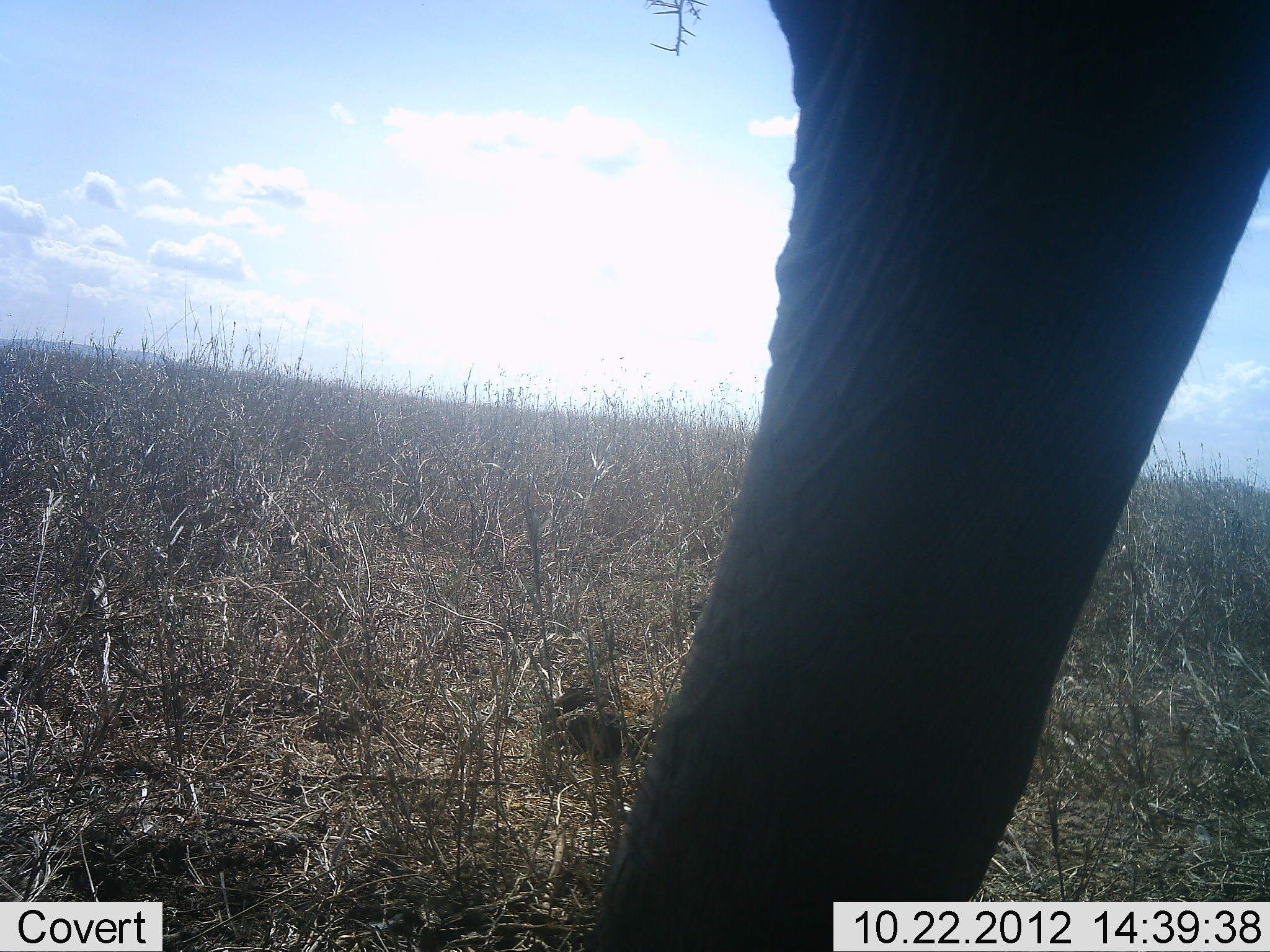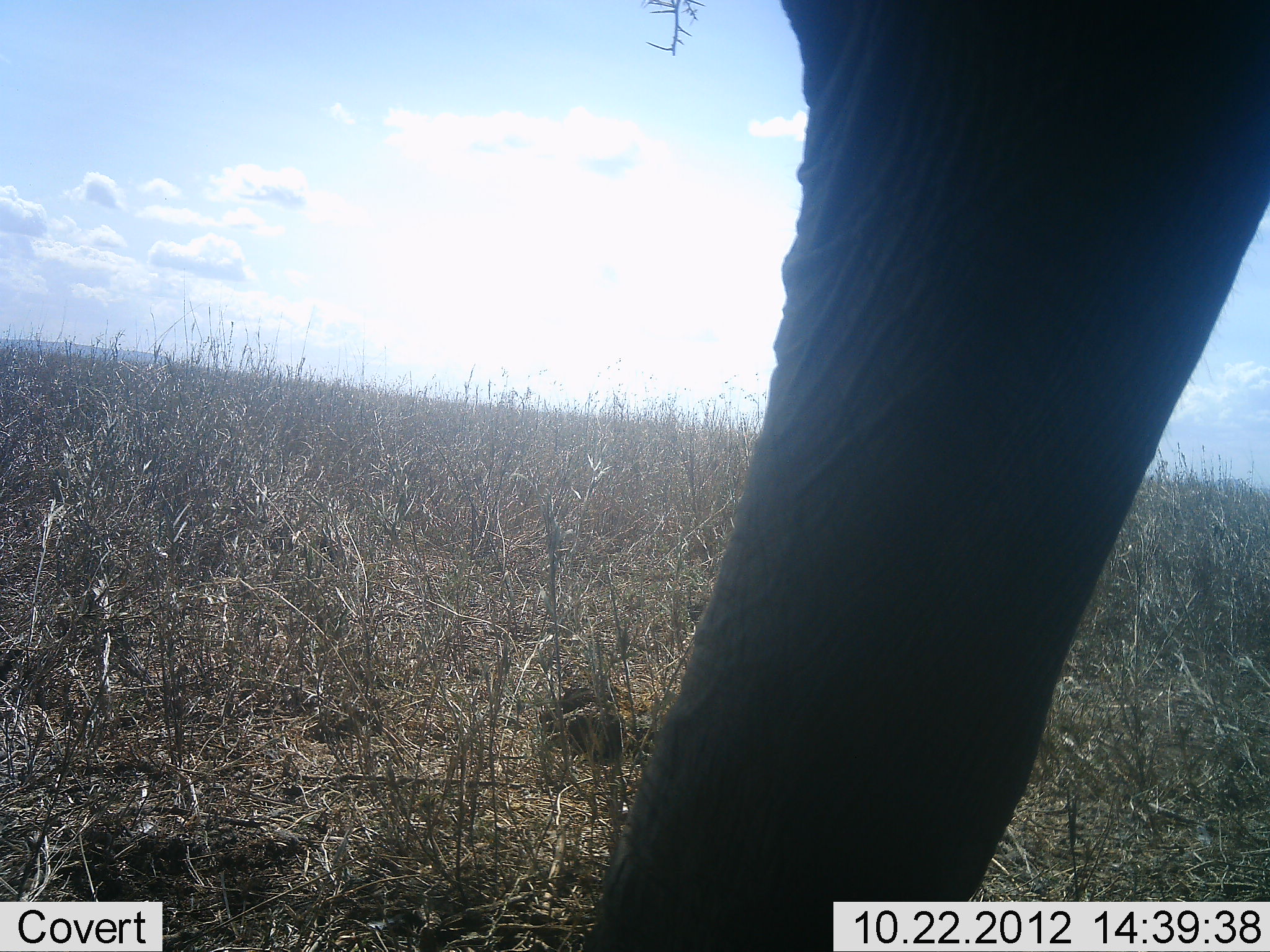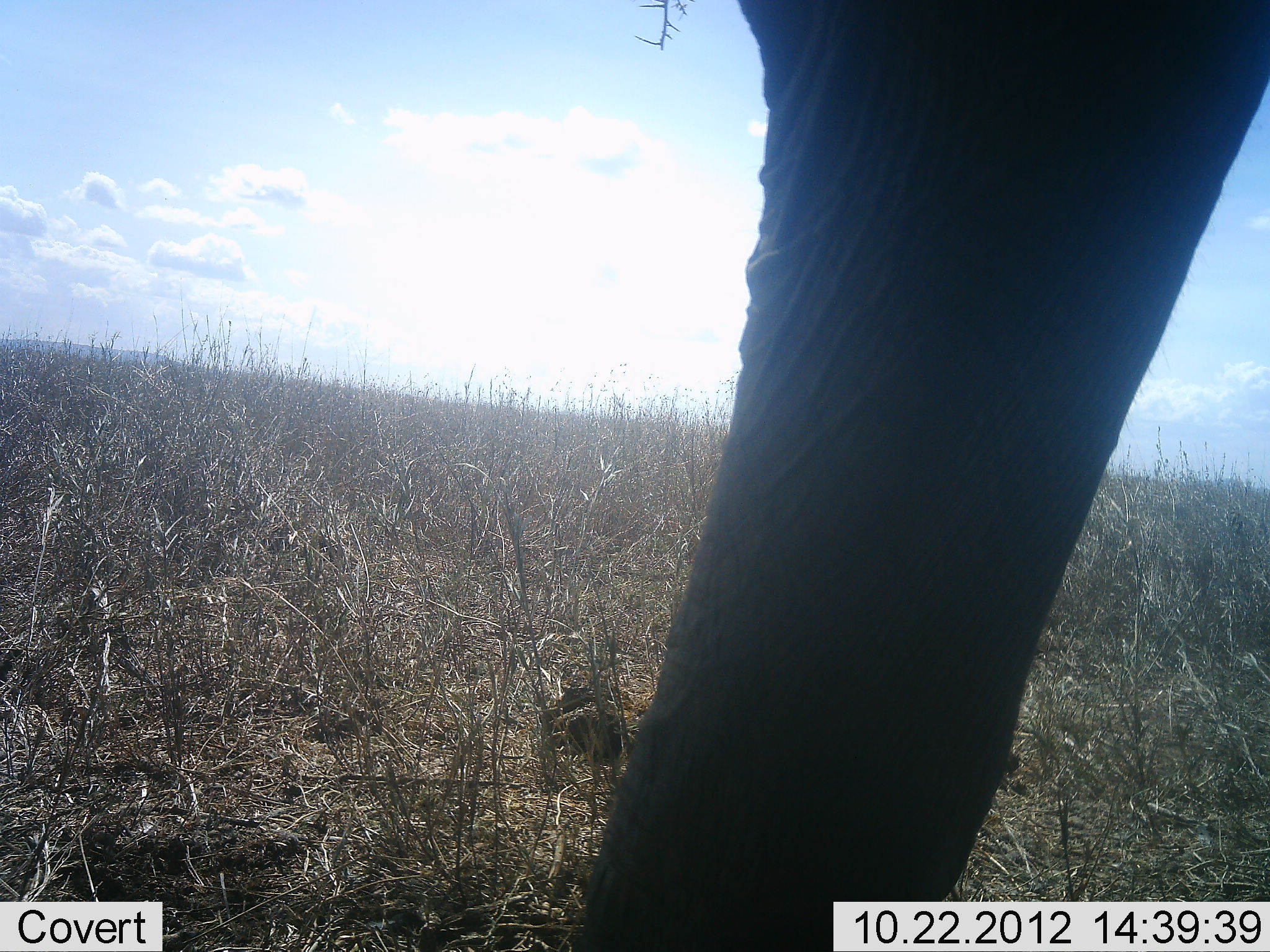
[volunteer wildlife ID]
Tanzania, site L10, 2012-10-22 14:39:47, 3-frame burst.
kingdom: Animalia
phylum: Chordata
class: Mammalia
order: Proboscidea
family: Elephantidae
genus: Loxodonta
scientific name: Loxodonta africana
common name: african bush elephant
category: elephant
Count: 1.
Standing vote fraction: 100%.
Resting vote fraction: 0%.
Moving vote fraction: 0%.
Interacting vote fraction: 0%.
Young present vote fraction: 0%.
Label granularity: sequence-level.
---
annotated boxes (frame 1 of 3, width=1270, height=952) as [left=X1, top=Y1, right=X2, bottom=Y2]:
animal: [left=573, top=1, right=1270, bottom=952]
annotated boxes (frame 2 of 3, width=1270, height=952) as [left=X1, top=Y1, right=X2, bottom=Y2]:
animal: [left=572, top=0, right=1270, bottom=952]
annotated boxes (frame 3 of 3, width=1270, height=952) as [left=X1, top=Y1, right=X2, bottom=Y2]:
animal: [left=571, top=0, right=1270, bottom=951]